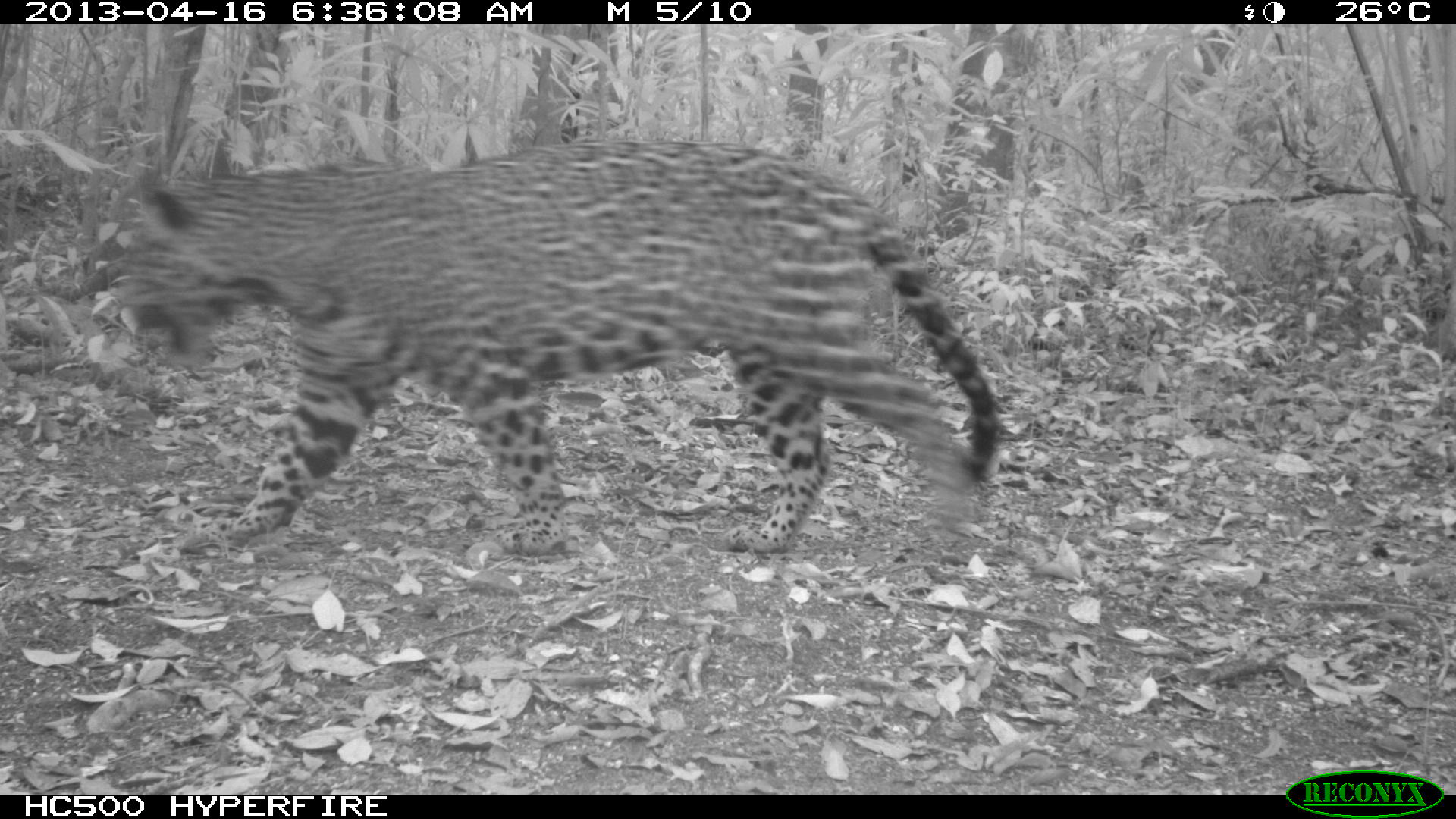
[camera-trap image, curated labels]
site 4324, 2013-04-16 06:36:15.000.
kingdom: Animalia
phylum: Chordata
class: Mammalia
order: Carnivora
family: Felidae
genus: Panthera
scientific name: Panthera onca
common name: jaguar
Panthera onca (jaguar), count 1, sex male.